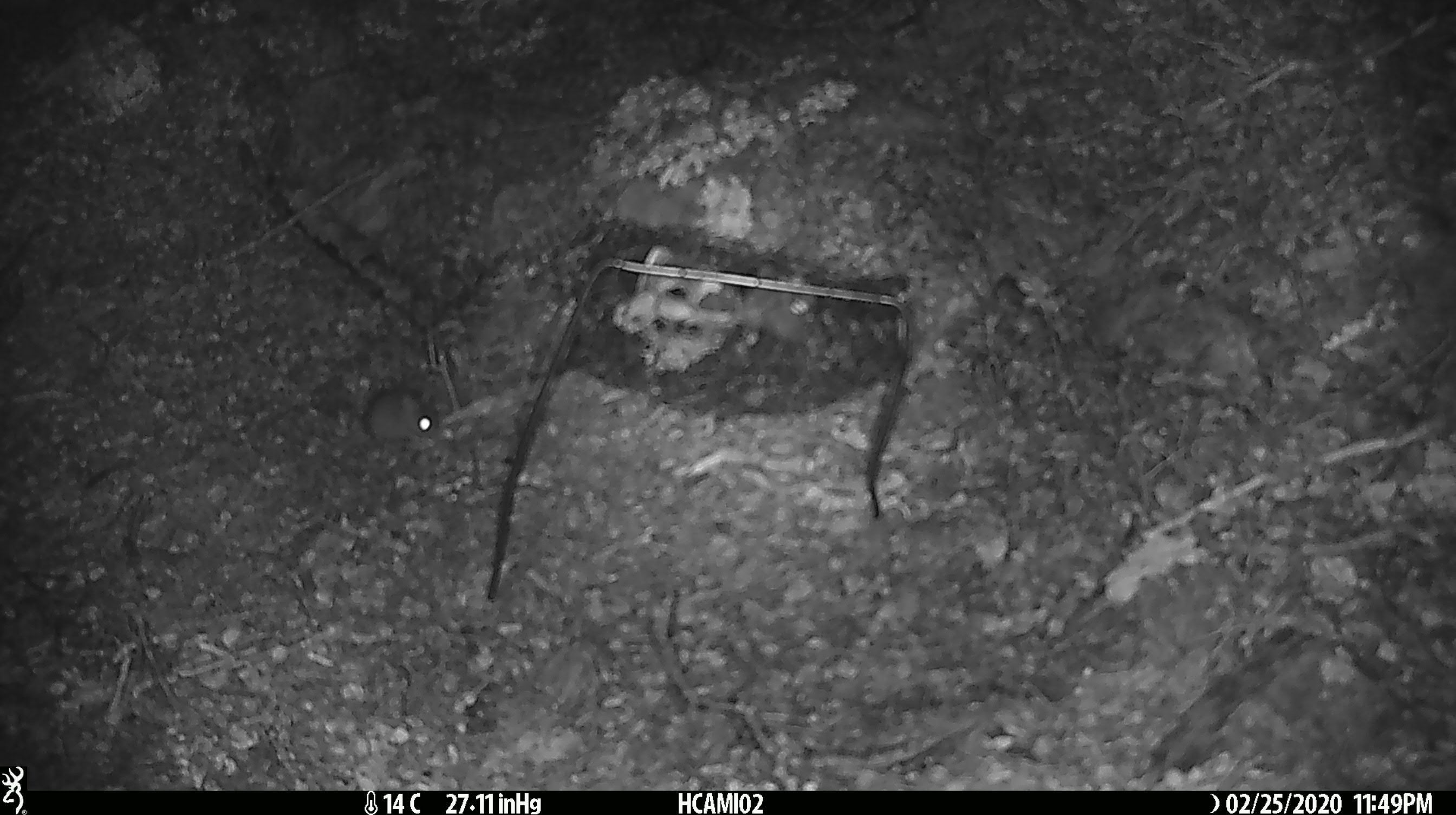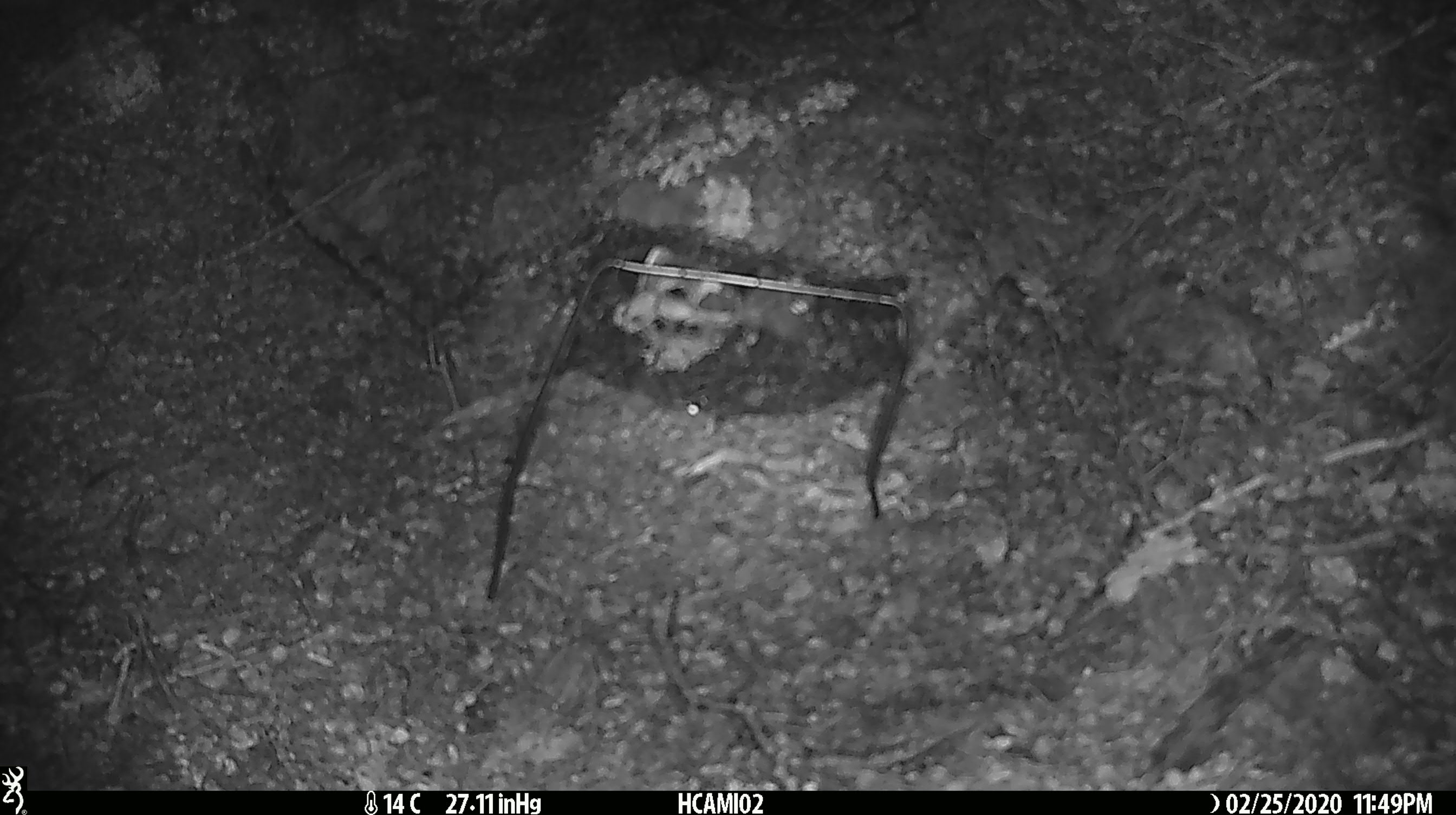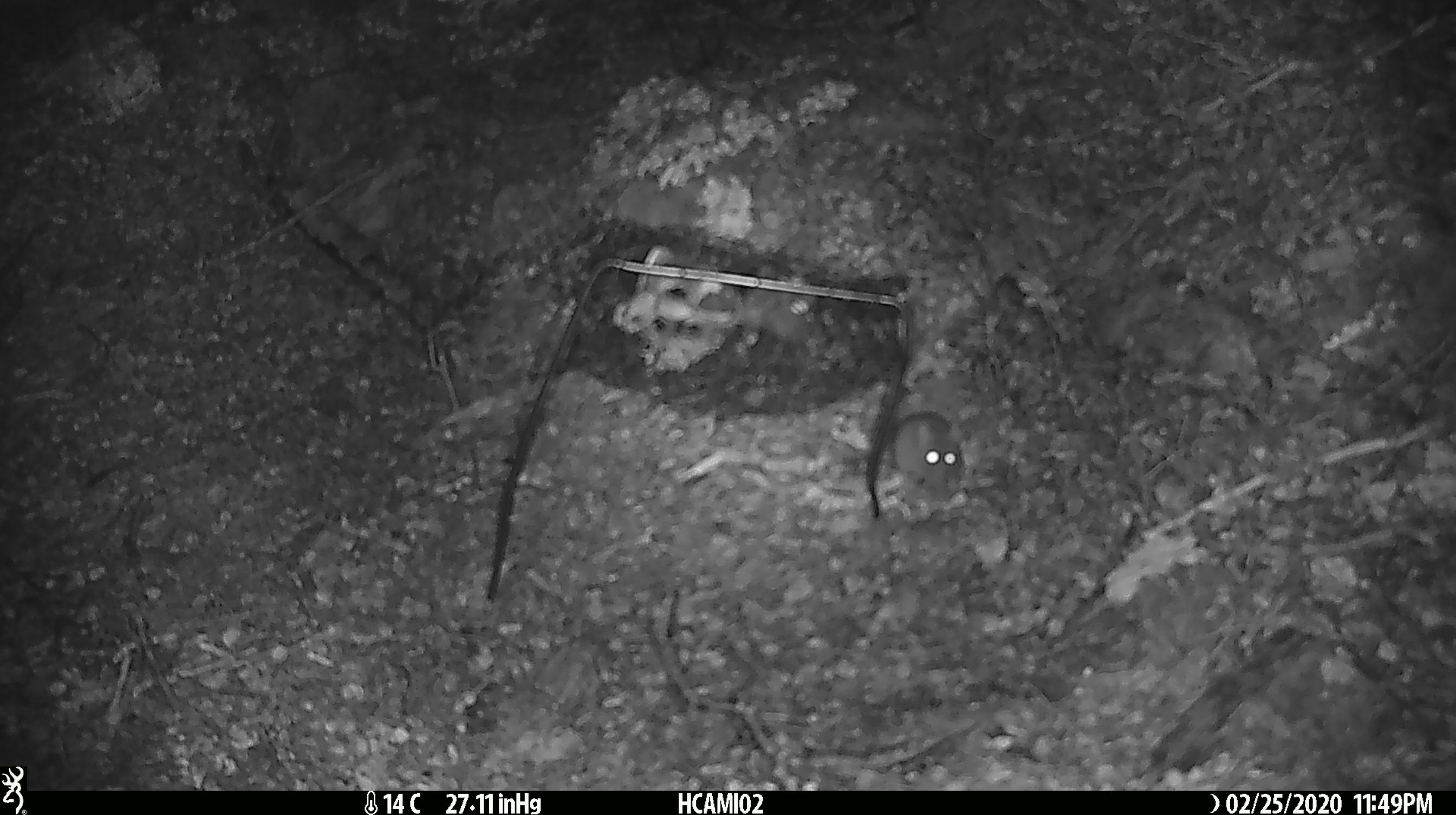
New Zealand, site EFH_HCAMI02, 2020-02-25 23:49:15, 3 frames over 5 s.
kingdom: Animalia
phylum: Chordata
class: Mammalia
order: Rodentia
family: Muridae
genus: Mus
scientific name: Mus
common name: mouse